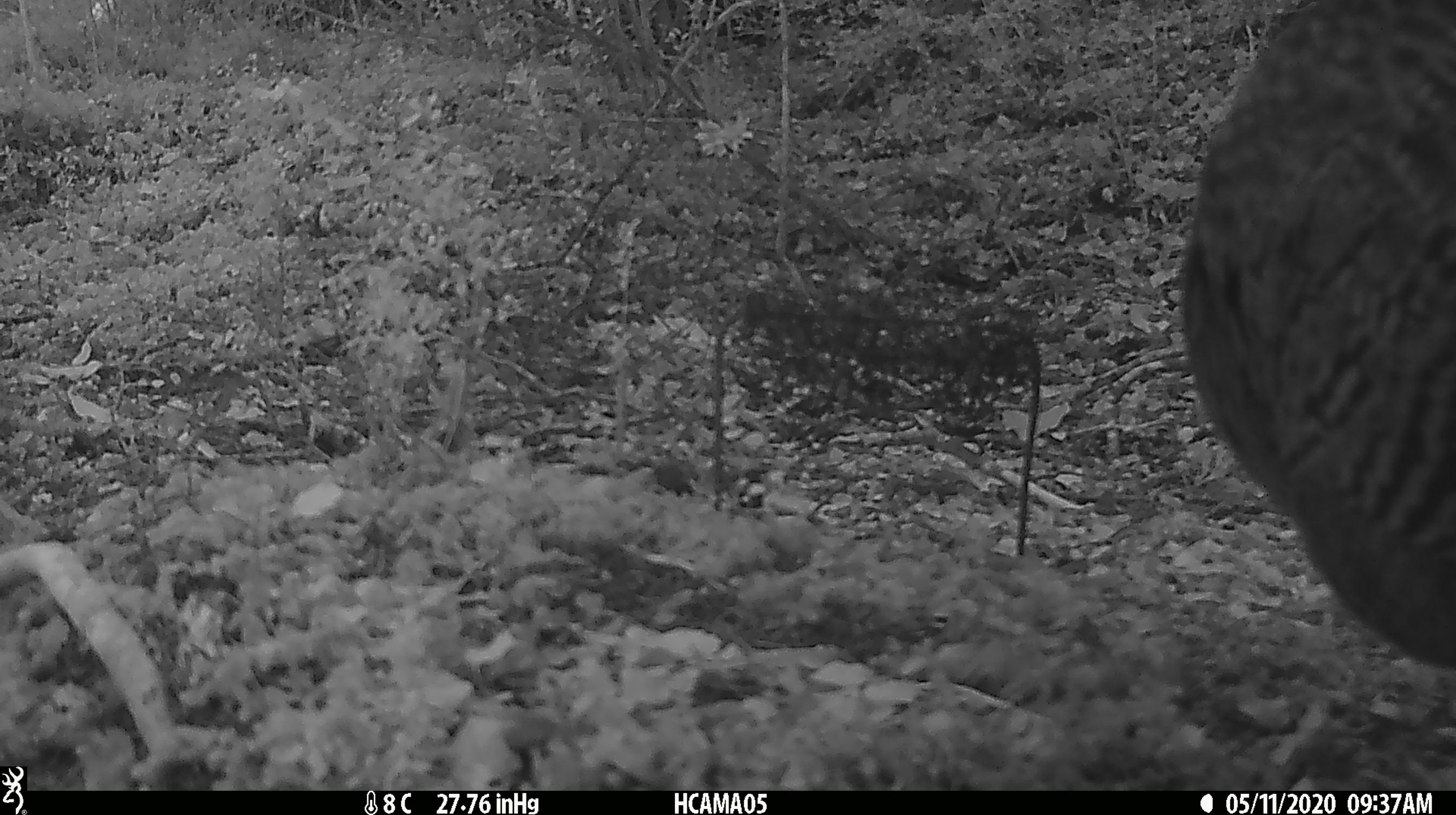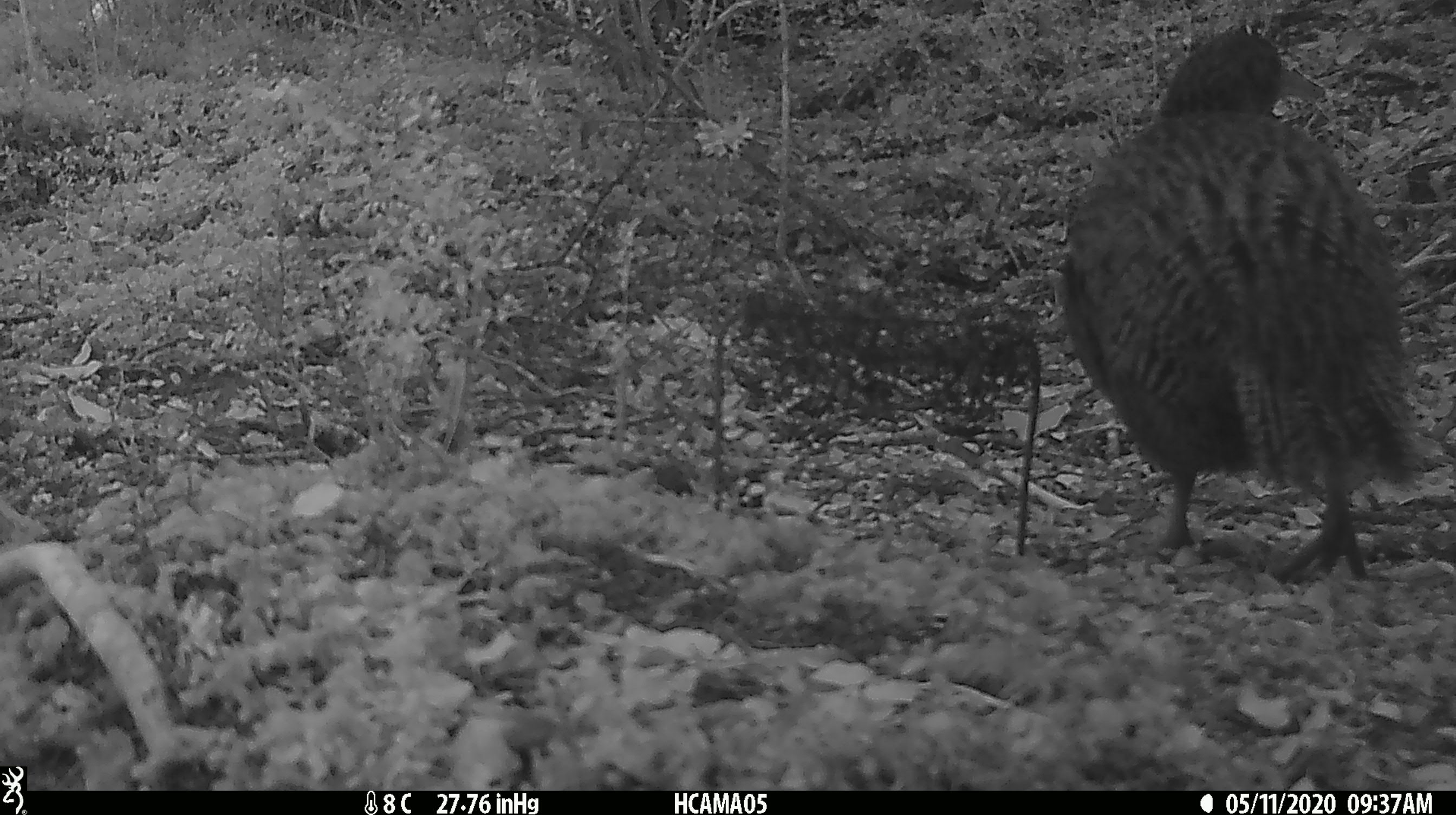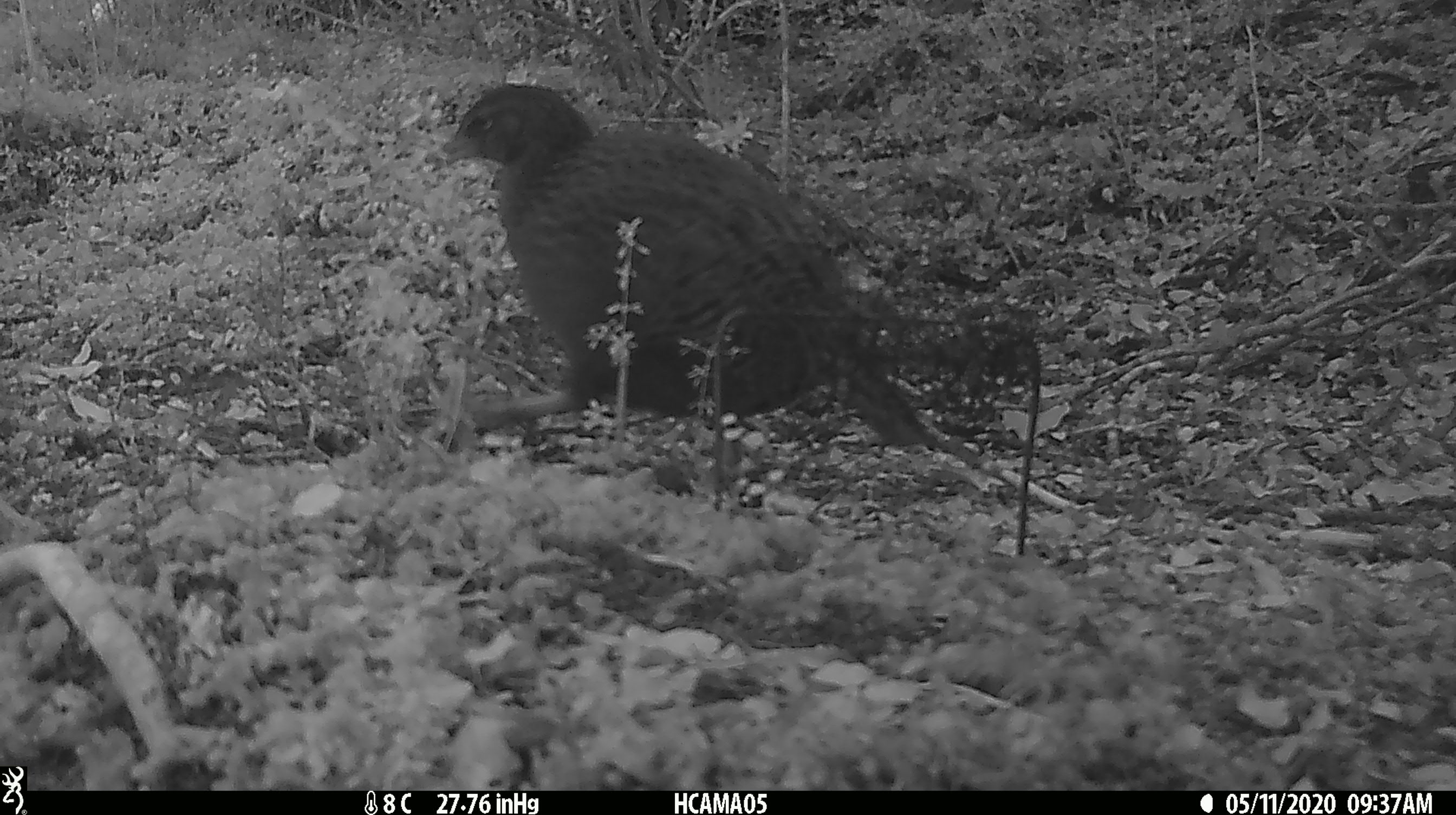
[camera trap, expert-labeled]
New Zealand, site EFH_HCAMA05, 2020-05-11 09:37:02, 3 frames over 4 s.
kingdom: Animalia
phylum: Chordata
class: Aves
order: Gruiformes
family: Rallidae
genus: Gallirallus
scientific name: Gallirallus australis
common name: weka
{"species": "weka (Gallirallus australis)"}